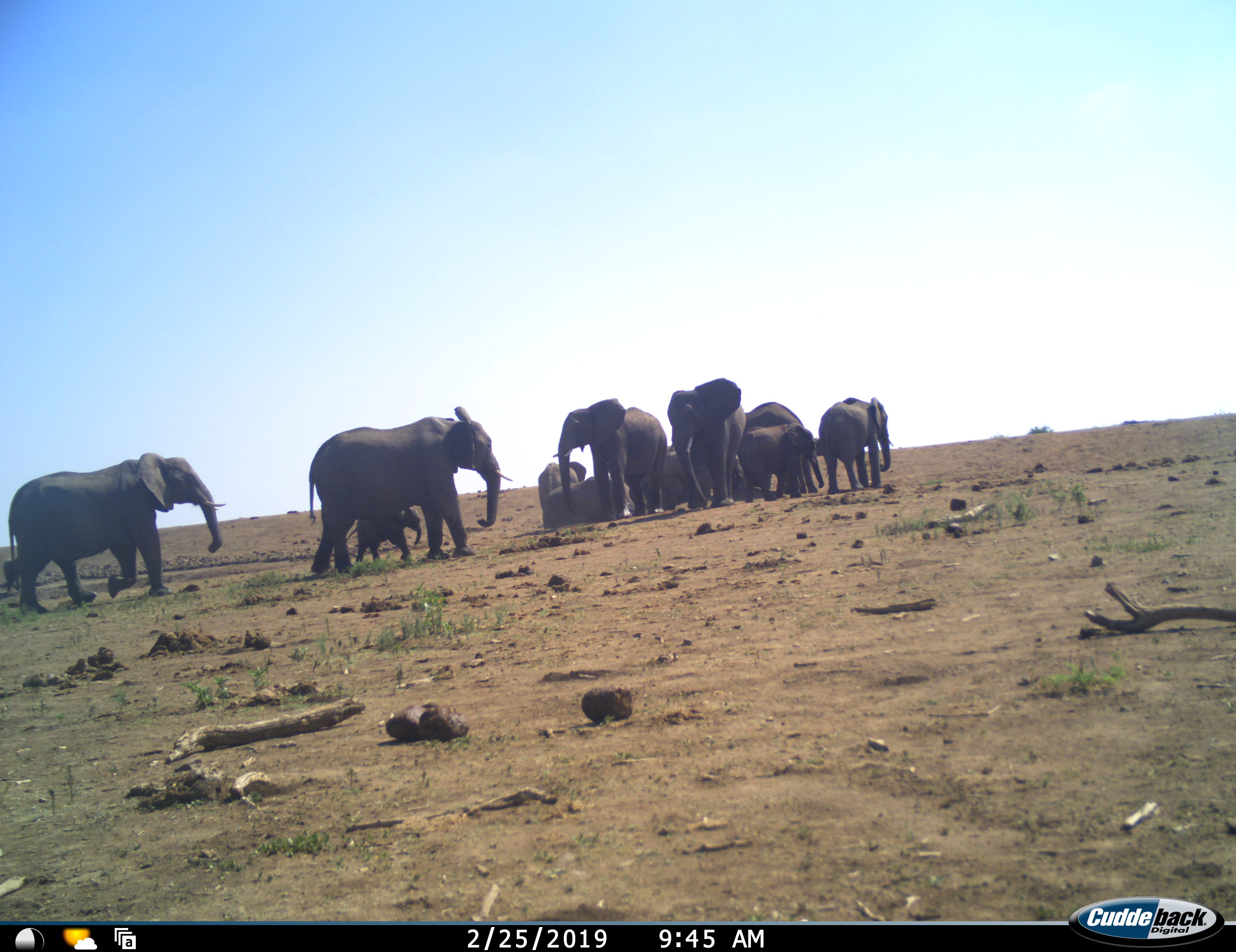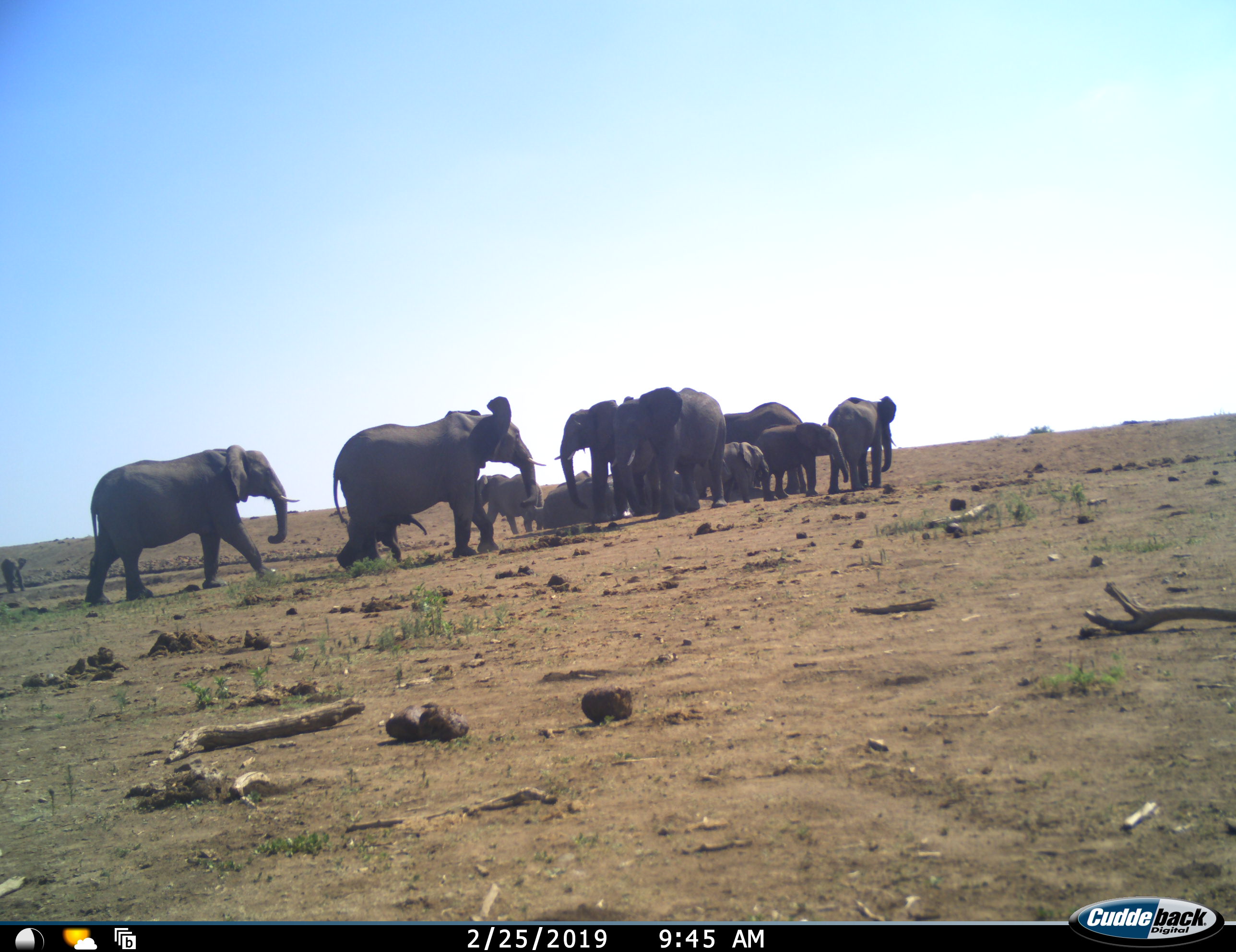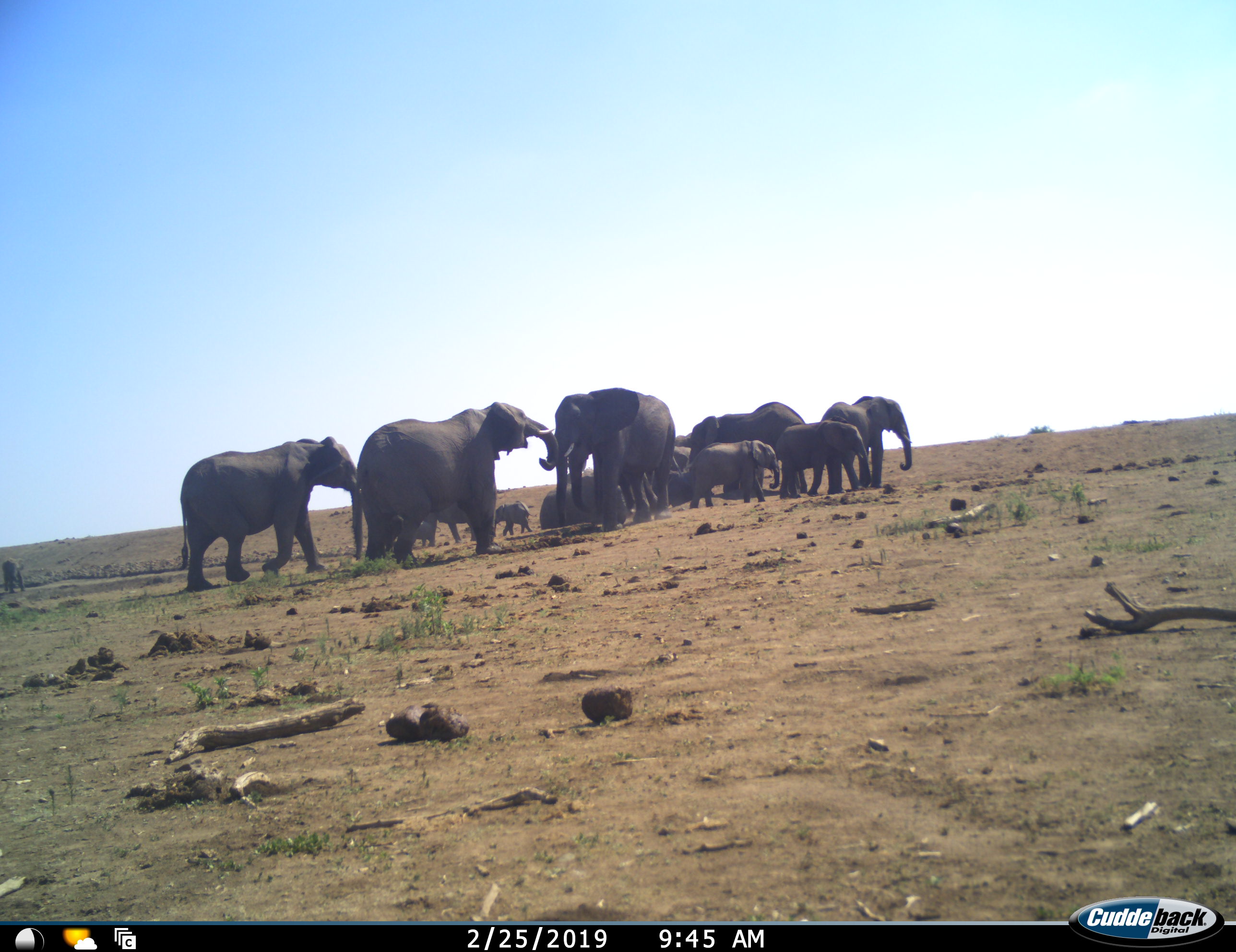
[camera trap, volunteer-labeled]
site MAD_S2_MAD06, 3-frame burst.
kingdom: Animalia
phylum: Chordata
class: Mammalia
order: Proboscidea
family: Elephantidae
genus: Loxodonta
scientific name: Loxodonta africana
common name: african bush elephant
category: elephant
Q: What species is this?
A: Elephant (african bush elephant) (Loxodonta africana).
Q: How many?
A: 11-50.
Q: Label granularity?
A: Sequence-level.